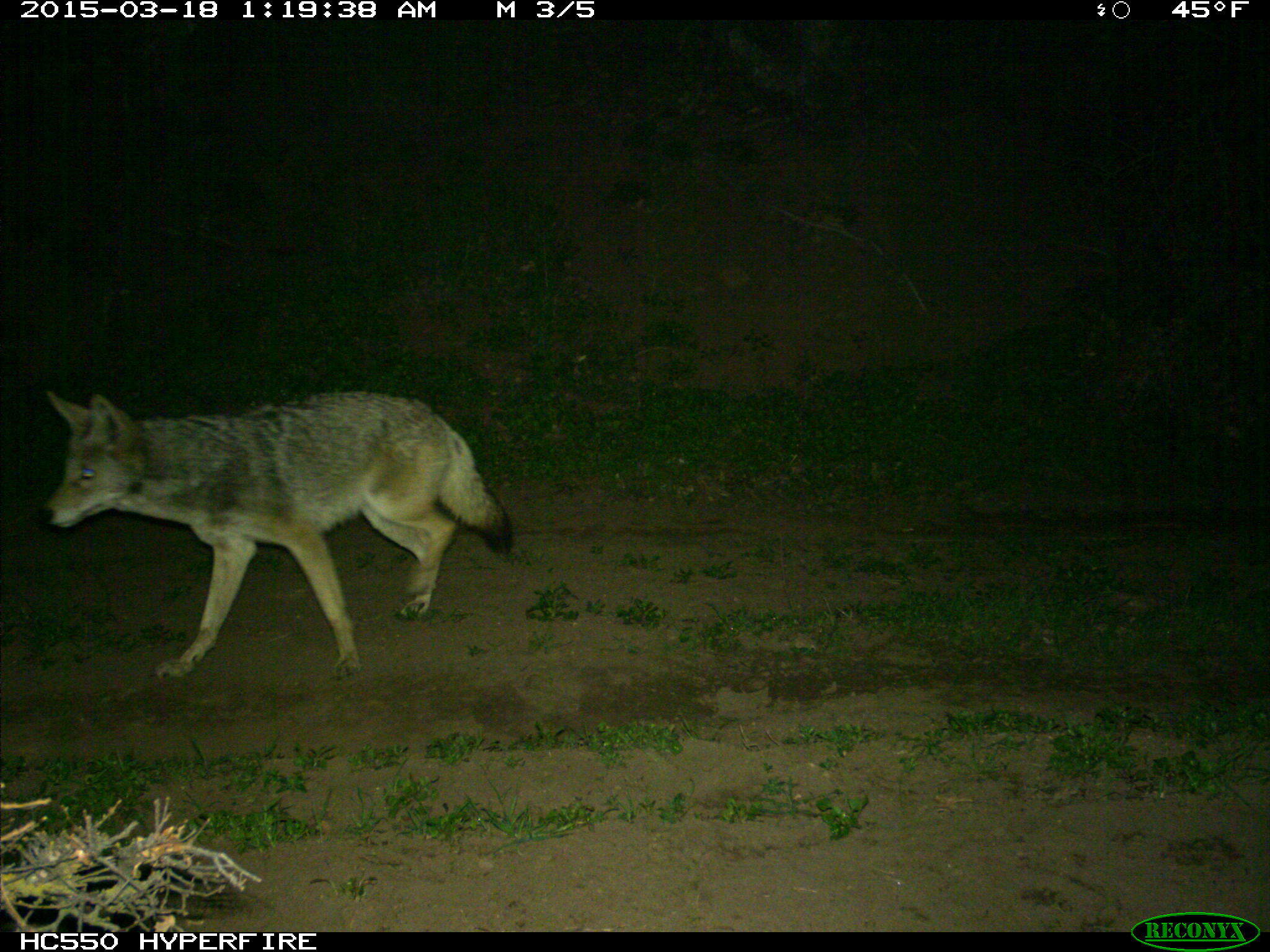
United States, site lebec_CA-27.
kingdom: Animalia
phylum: Chordata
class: Mammalia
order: Carnivora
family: Canidae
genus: Canis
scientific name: Canis latrans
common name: coyote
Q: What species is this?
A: Canis latrans (coyote).